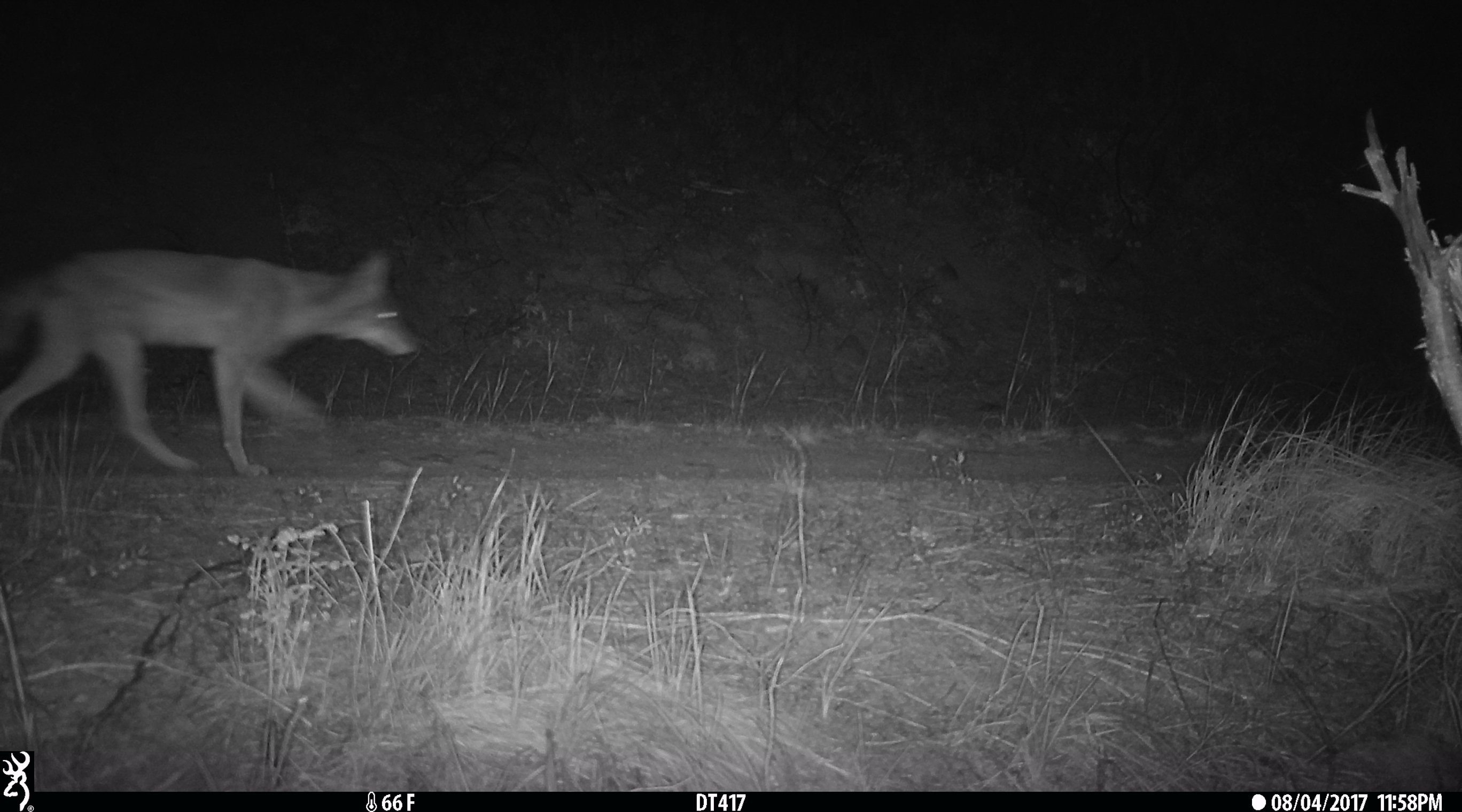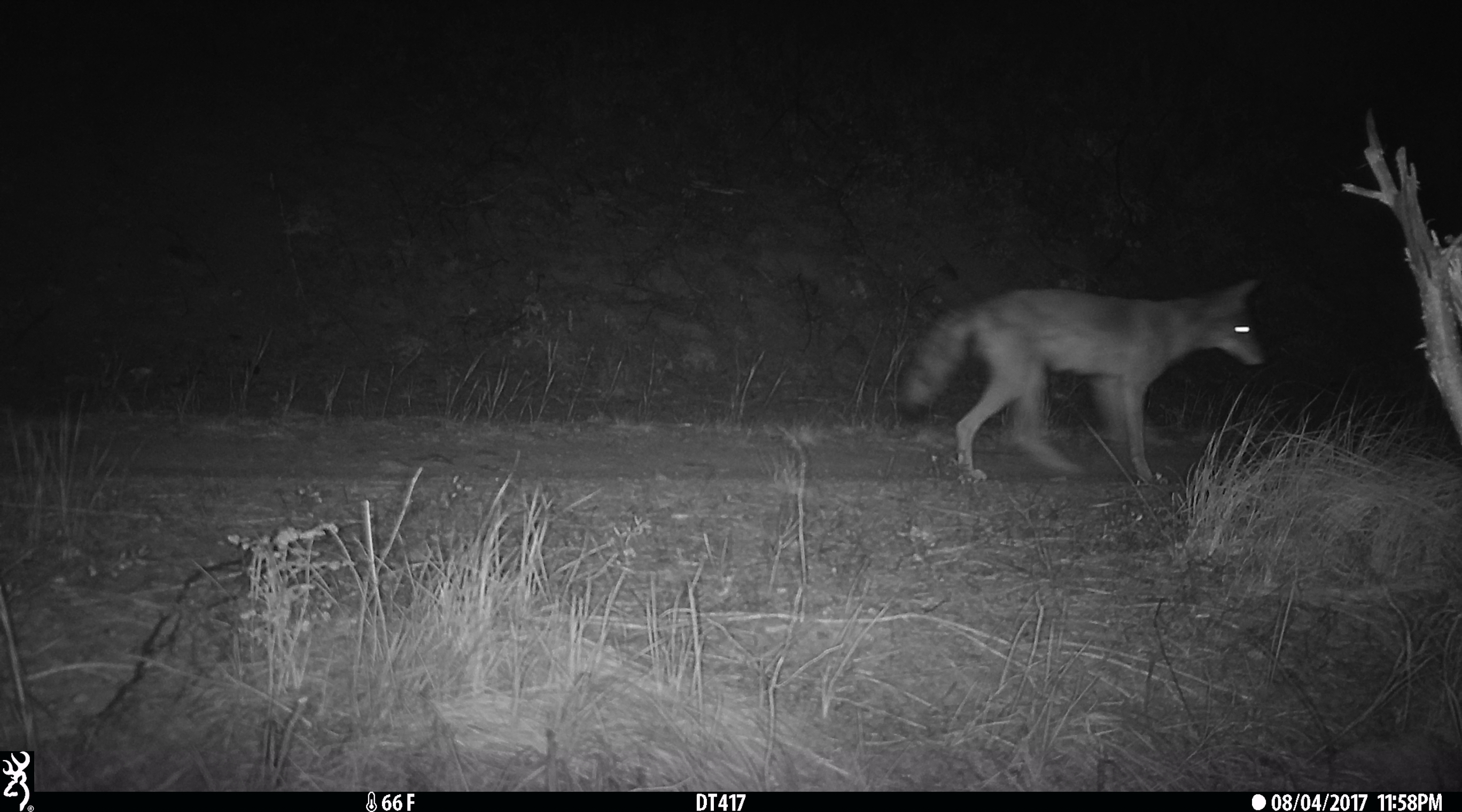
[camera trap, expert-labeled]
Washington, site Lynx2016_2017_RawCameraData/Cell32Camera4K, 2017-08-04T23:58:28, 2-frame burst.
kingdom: Animalia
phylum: Chordata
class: Mammalia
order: Carnivora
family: Canidae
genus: Canis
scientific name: Canis latrans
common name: coyote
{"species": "Canis latrans (coyote)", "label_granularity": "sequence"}